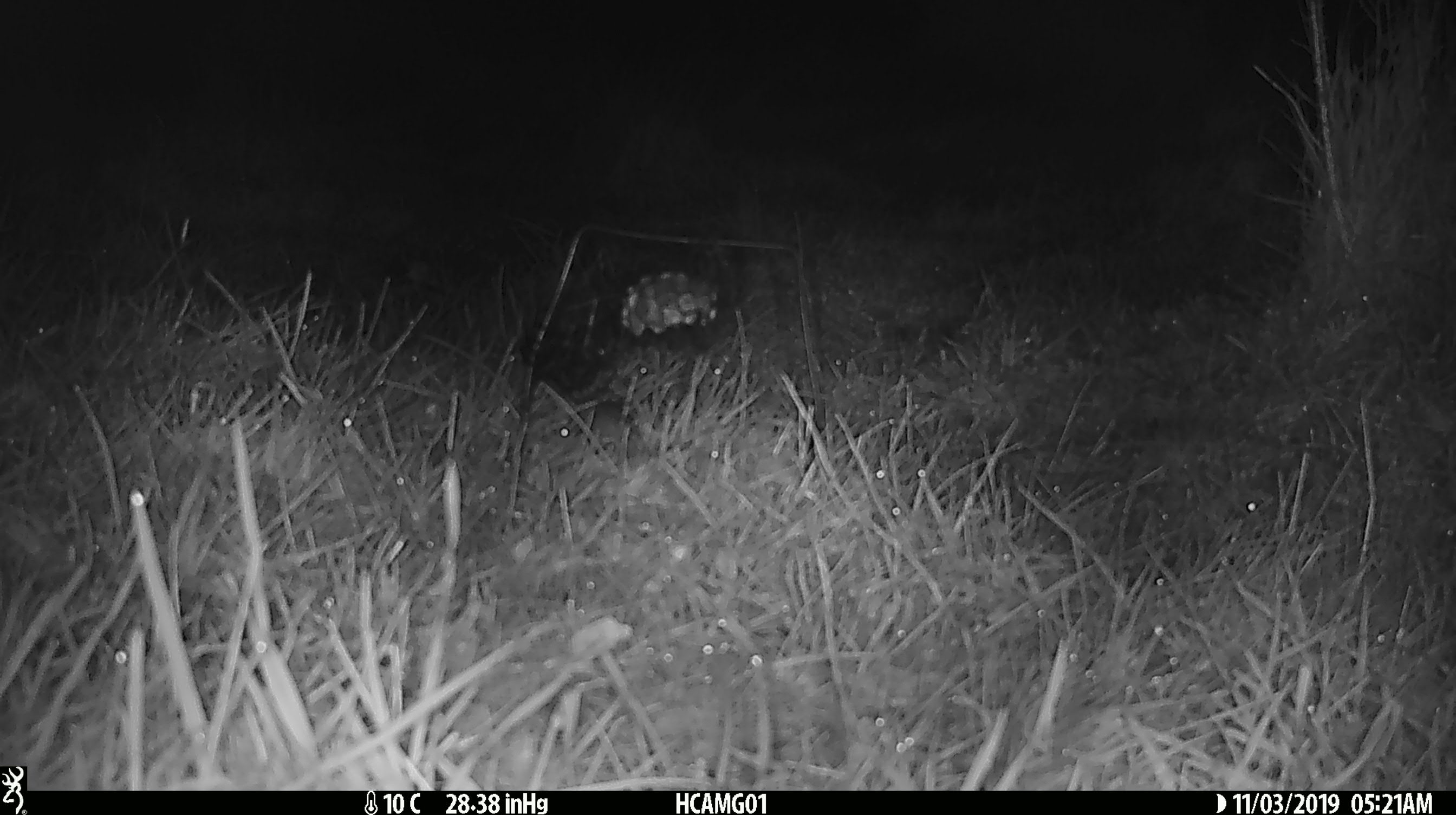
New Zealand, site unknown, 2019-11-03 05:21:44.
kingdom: Animalia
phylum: Chordata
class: Mammalia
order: Rodentia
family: Muridae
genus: Mus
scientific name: Mus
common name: mouse